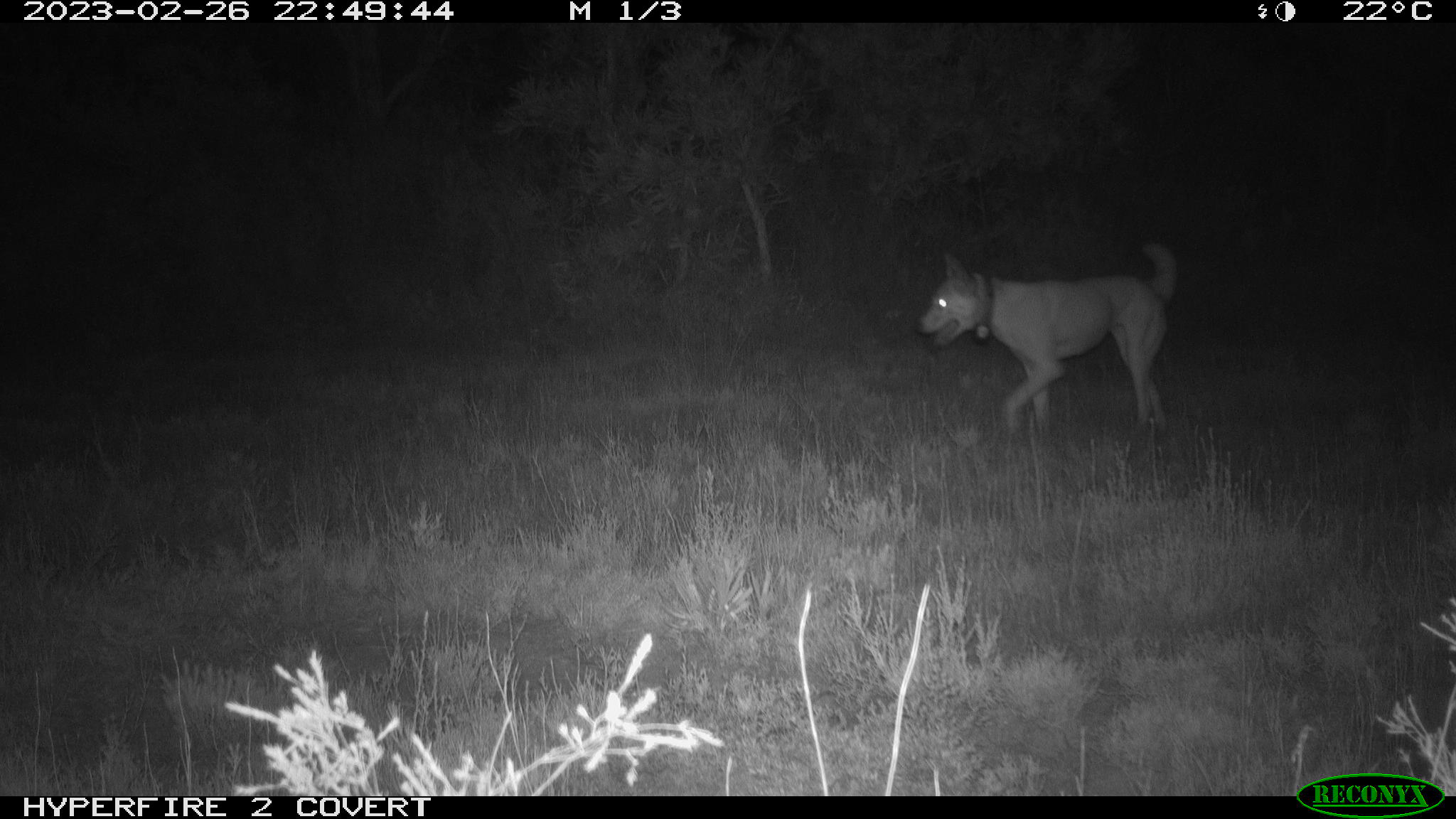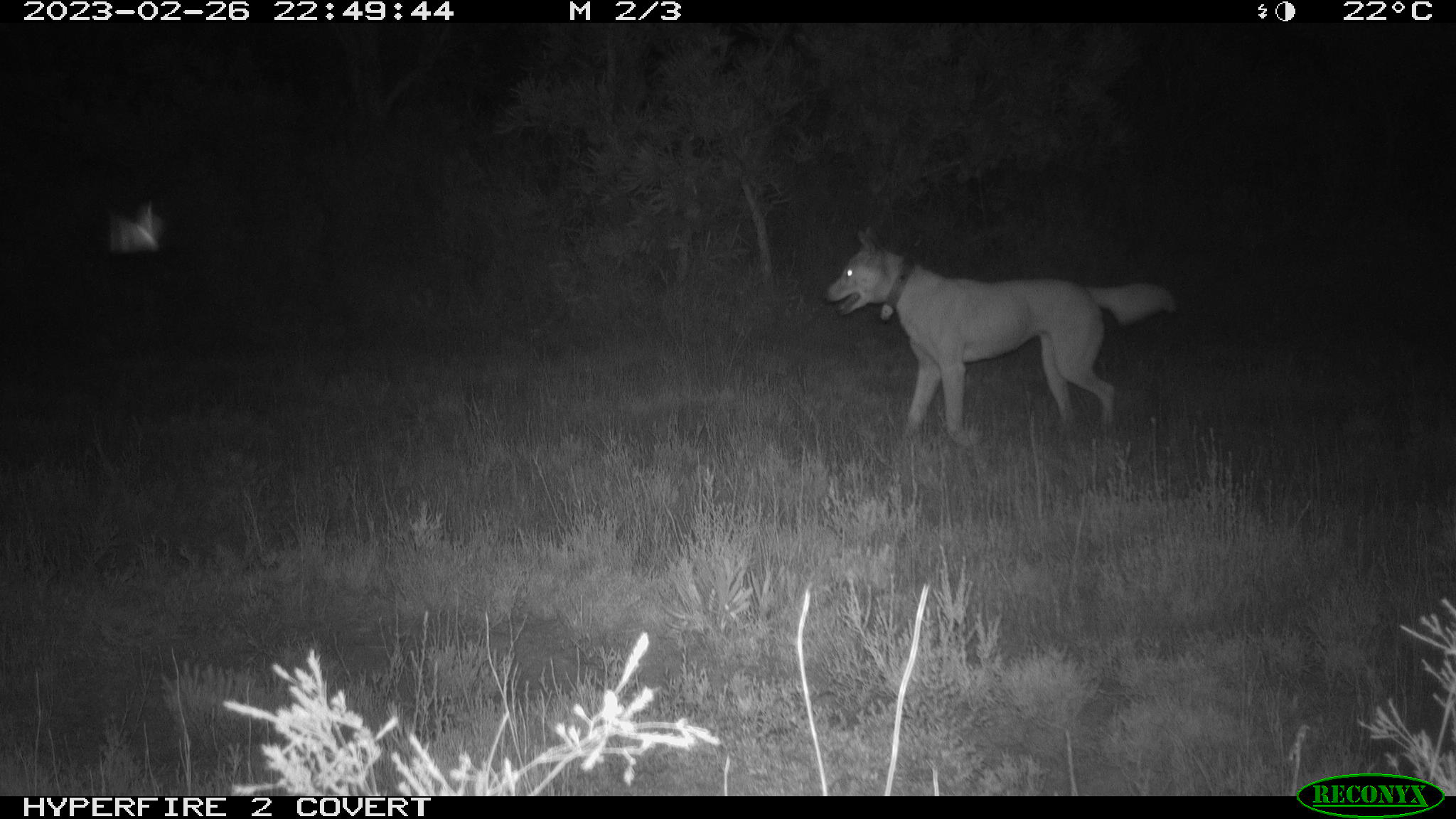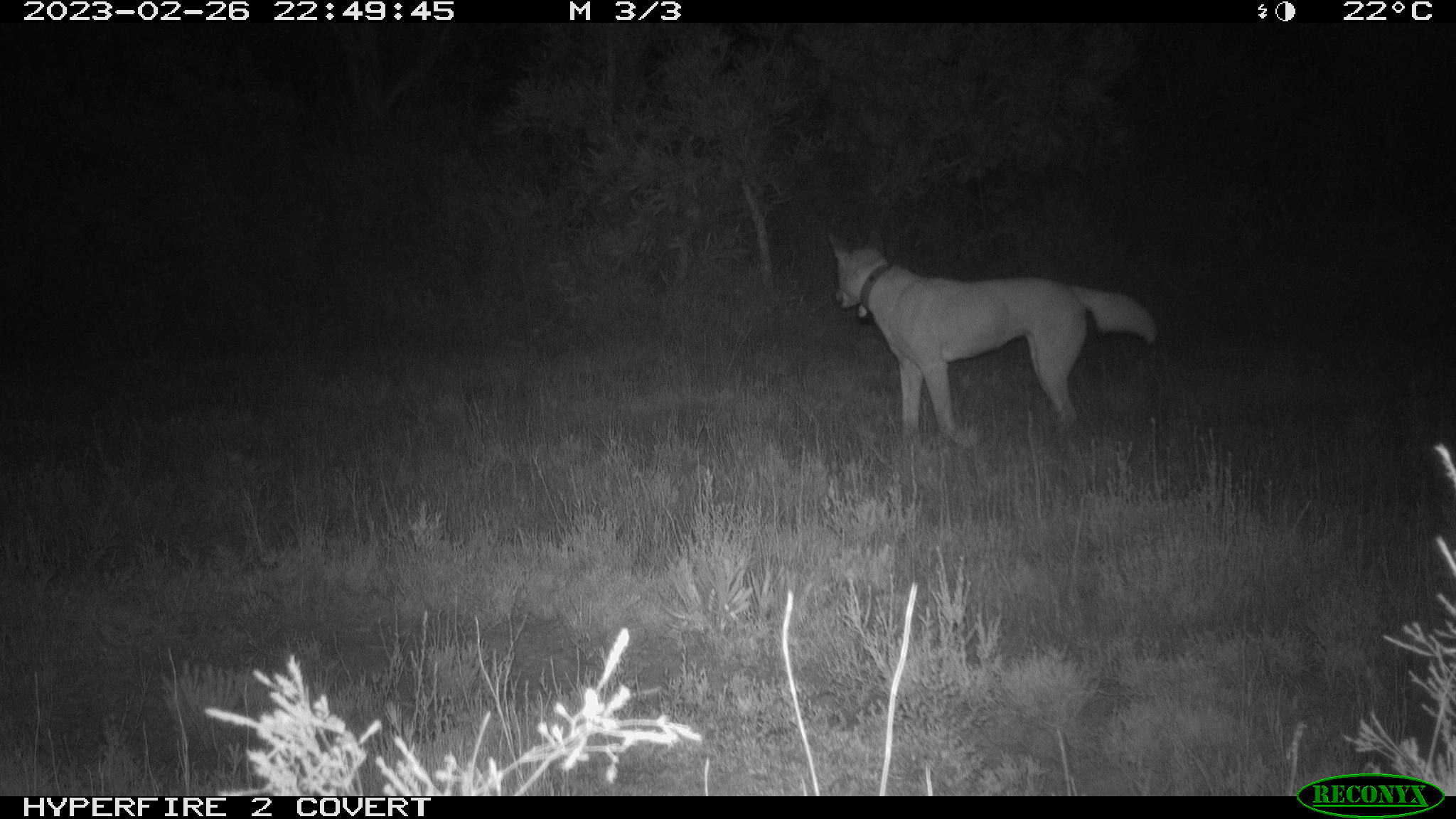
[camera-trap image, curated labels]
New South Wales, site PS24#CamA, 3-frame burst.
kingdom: Animalia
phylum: Chordata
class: Mammalia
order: Carnivora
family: Canidae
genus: Canis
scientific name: Canis familiaris dingo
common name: dingo